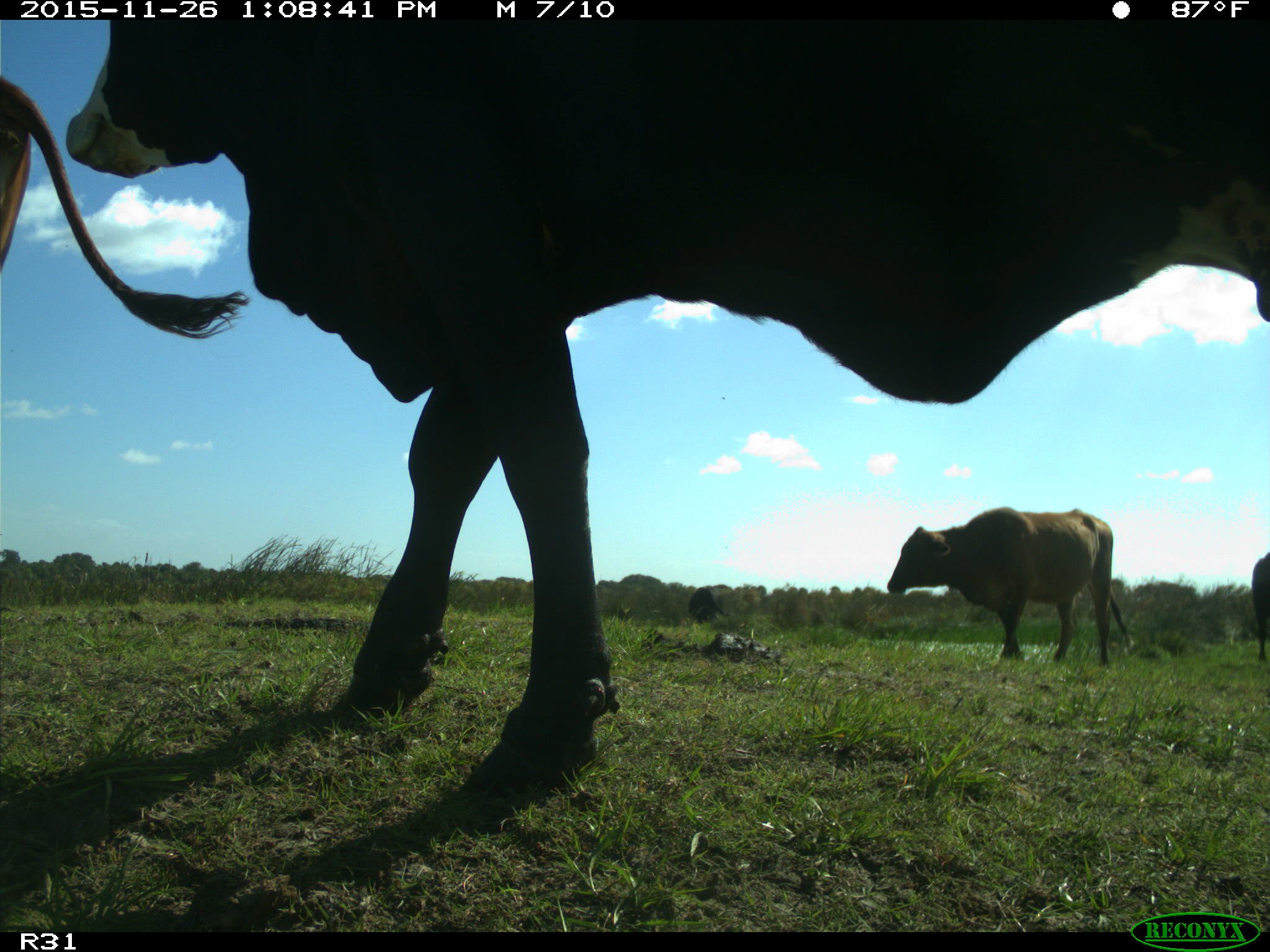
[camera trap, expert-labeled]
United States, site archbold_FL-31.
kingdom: Animalia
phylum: Chordata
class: Mammalia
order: Artiodactyla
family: Bovidae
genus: Bos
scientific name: Bos taurus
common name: domestic cow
Bos taurus (domestic cow).